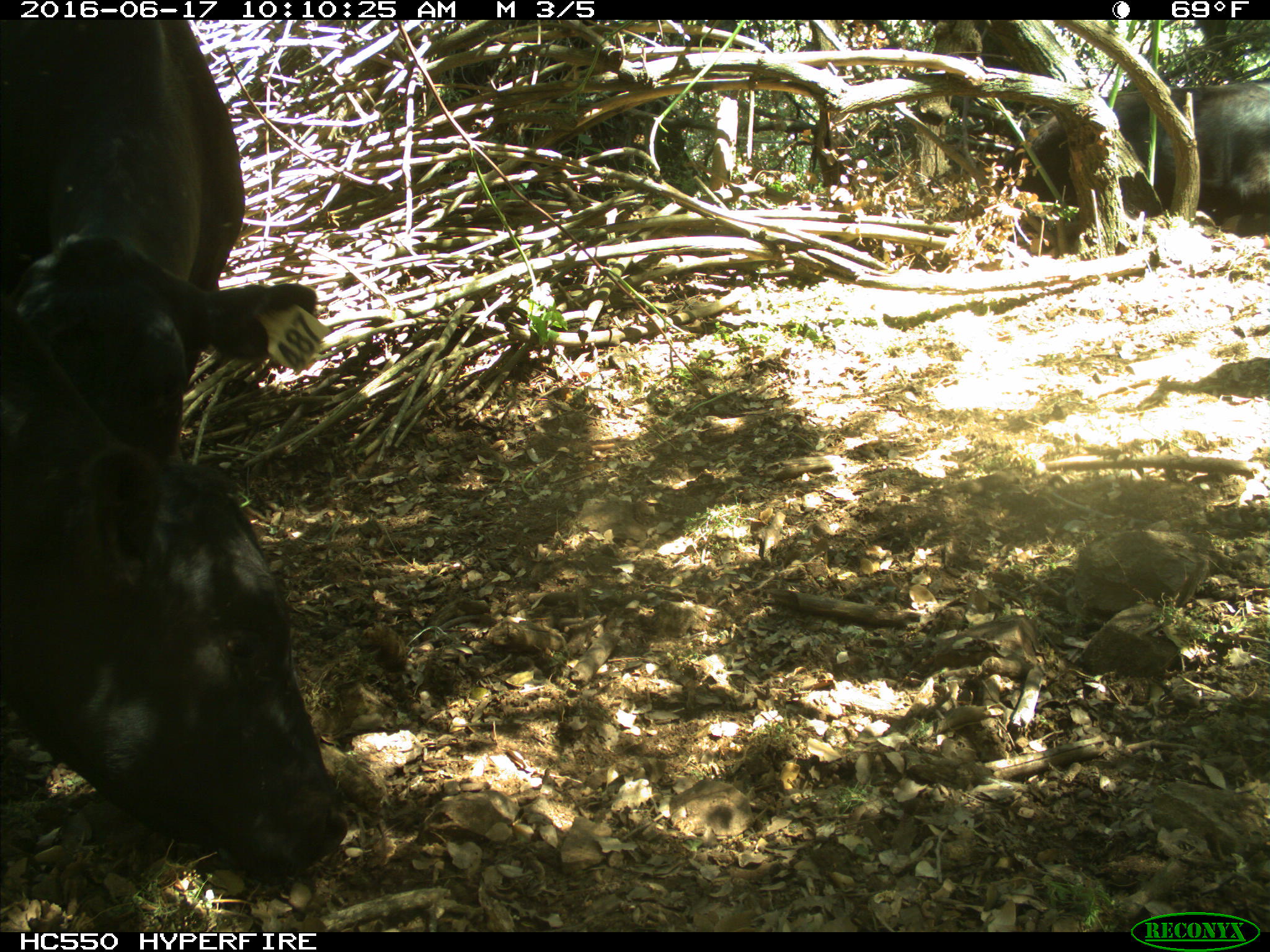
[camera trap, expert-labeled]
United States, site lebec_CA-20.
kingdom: Animalia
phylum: Chordata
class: Mammalia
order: Artiodactyla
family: Bovidae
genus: Bos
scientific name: Bos taurus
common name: domestic cow